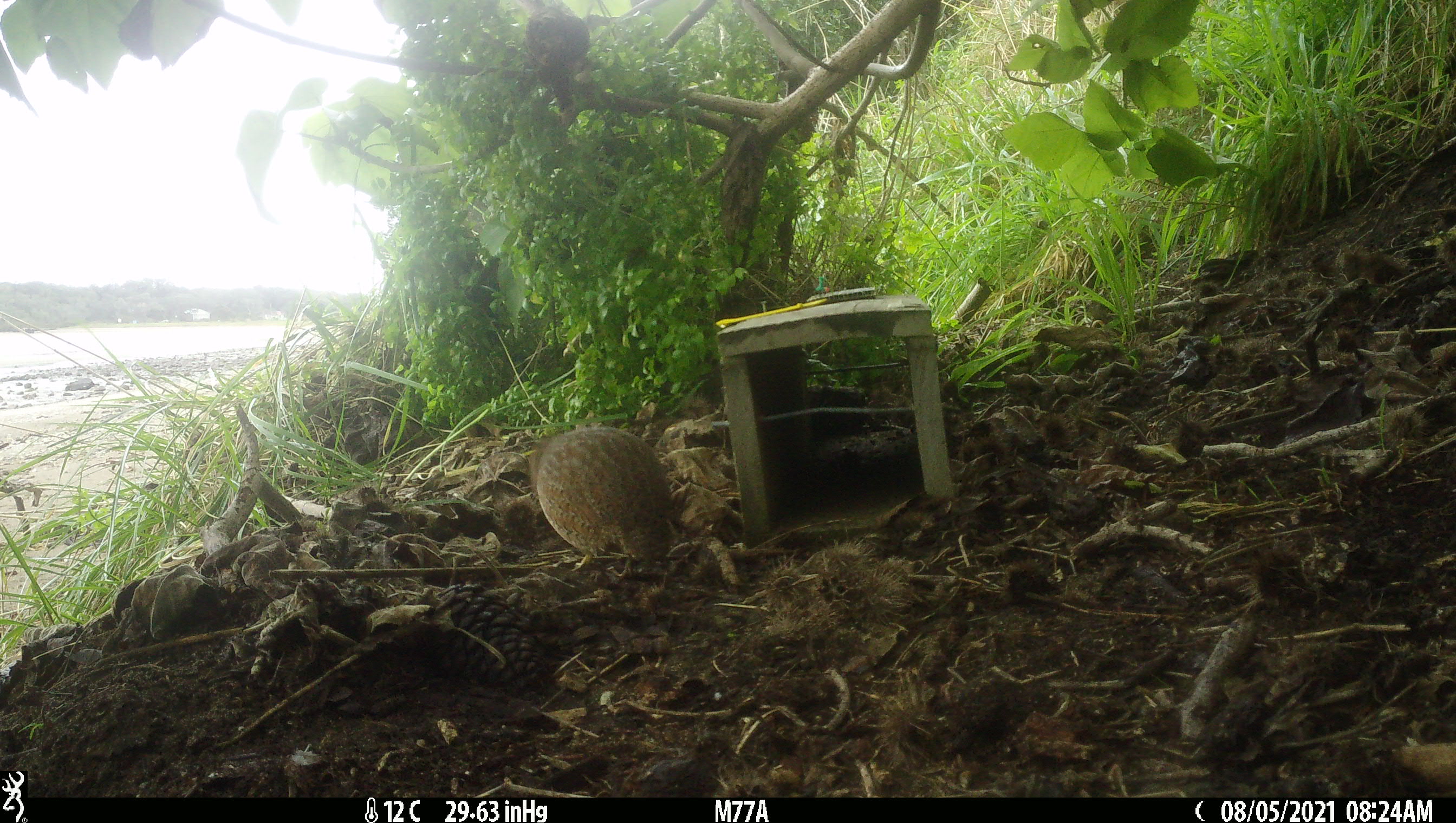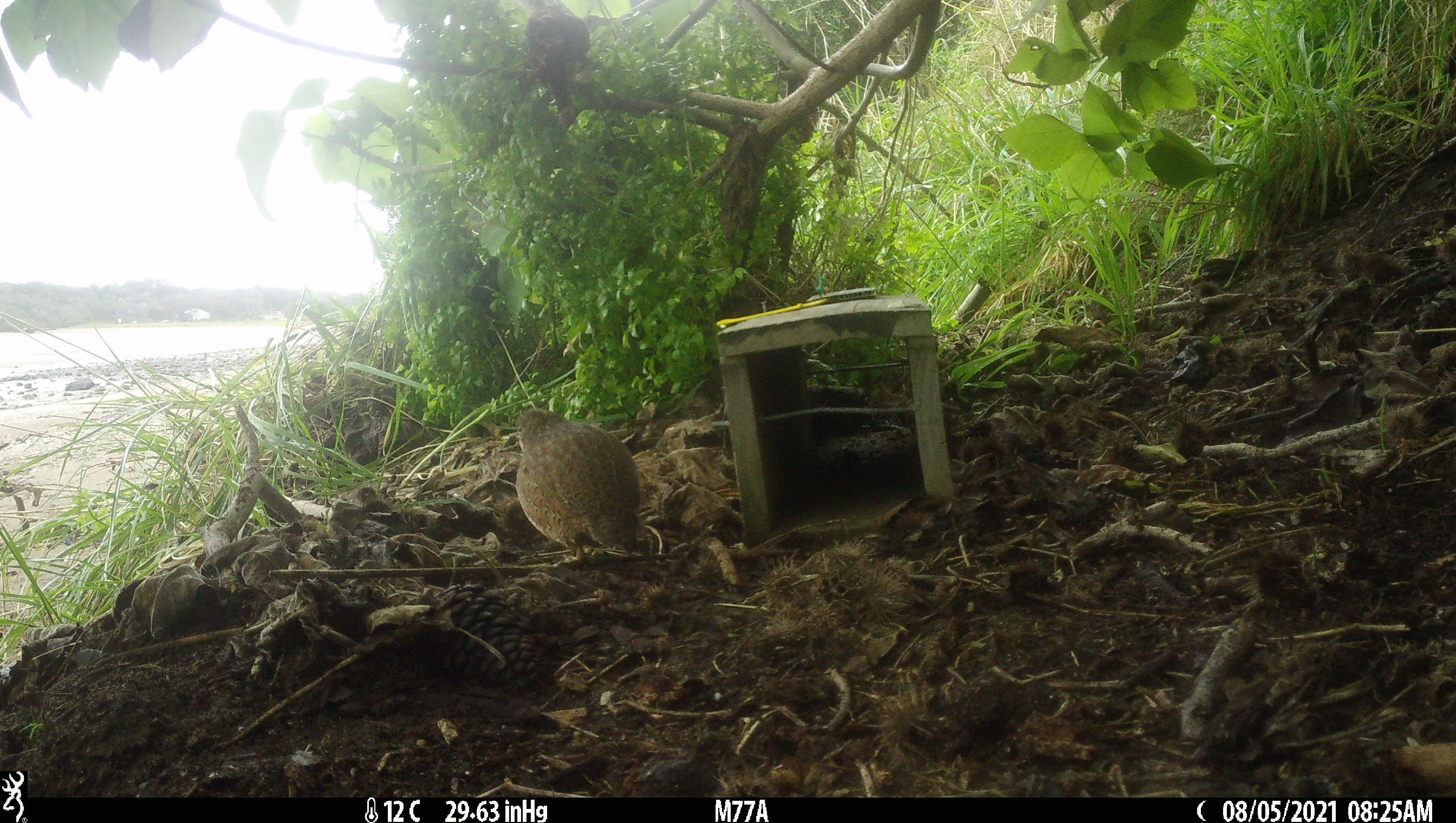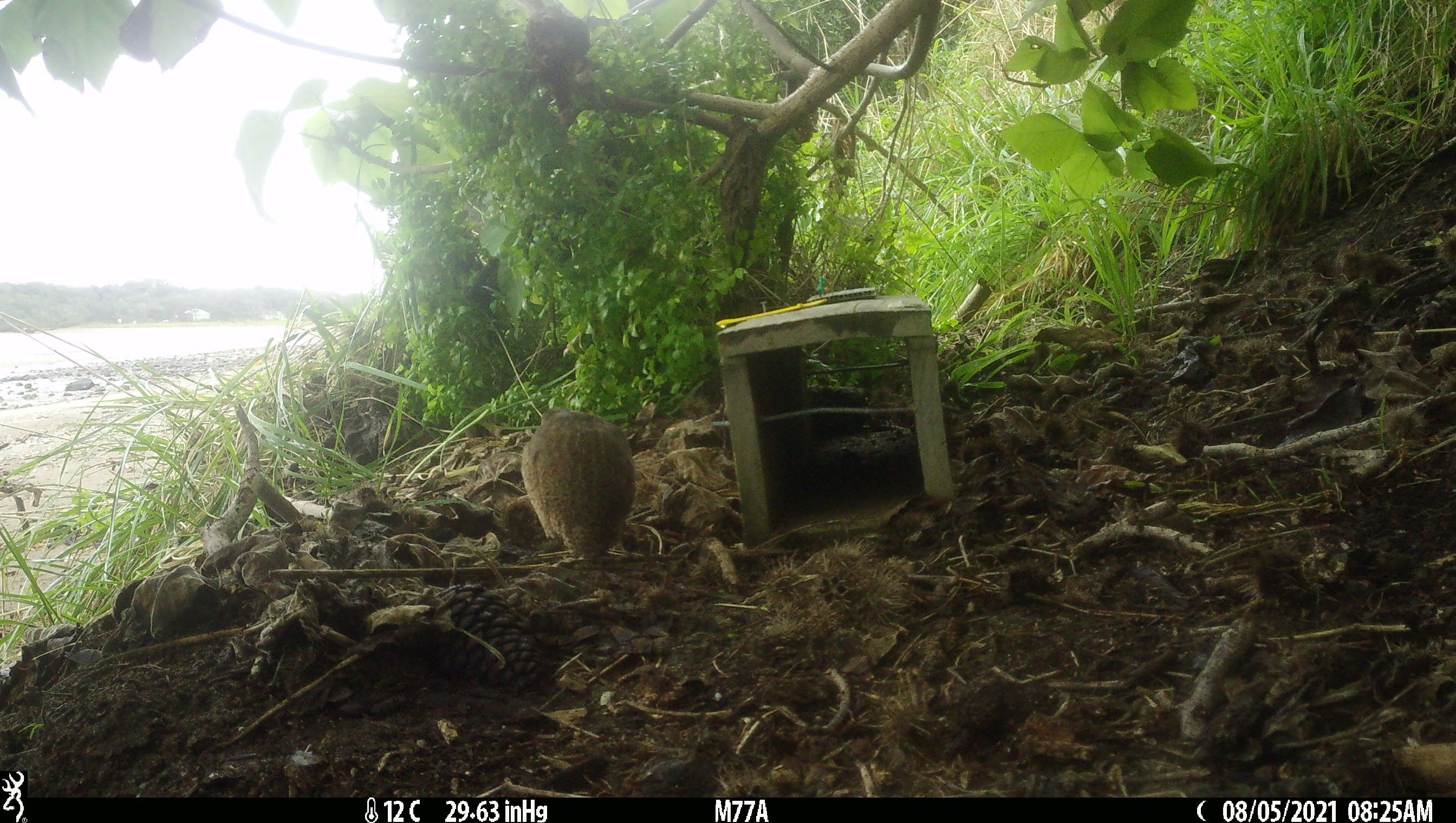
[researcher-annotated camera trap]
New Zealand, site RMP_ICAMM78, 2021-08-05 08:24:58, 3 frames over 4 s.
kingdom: Animalia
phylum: Chordata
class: Aves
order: Galliformes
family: Phasianidae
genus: Synoicus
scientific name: Synoicus ypsilophorus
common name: brown quail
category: quail brown